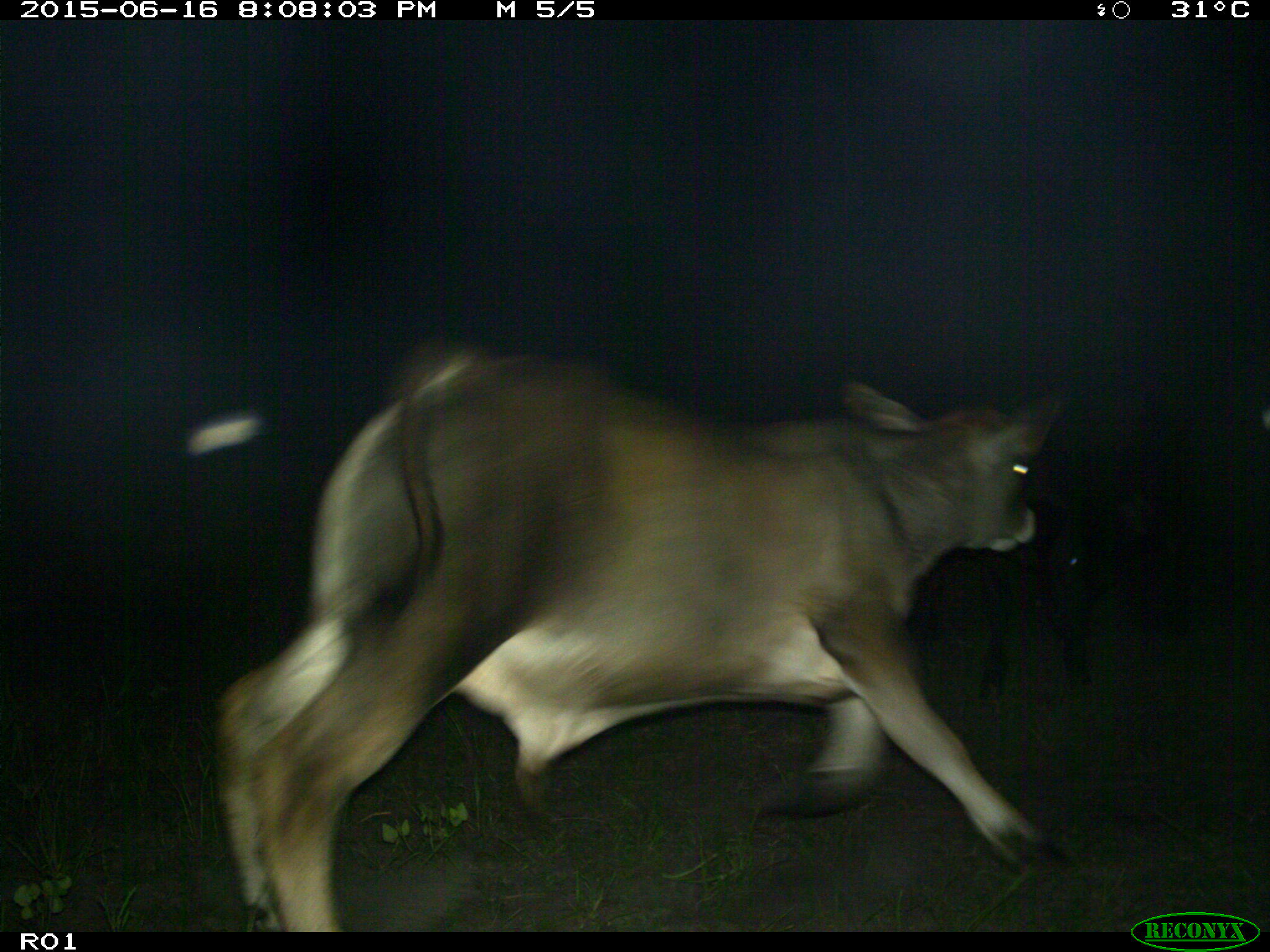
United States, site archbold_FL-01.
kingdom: Animalia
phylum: Chordata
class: Mammalia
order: Artiodactyla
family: Bovidae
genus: Bos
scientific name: Bos taurus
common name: domestic cow